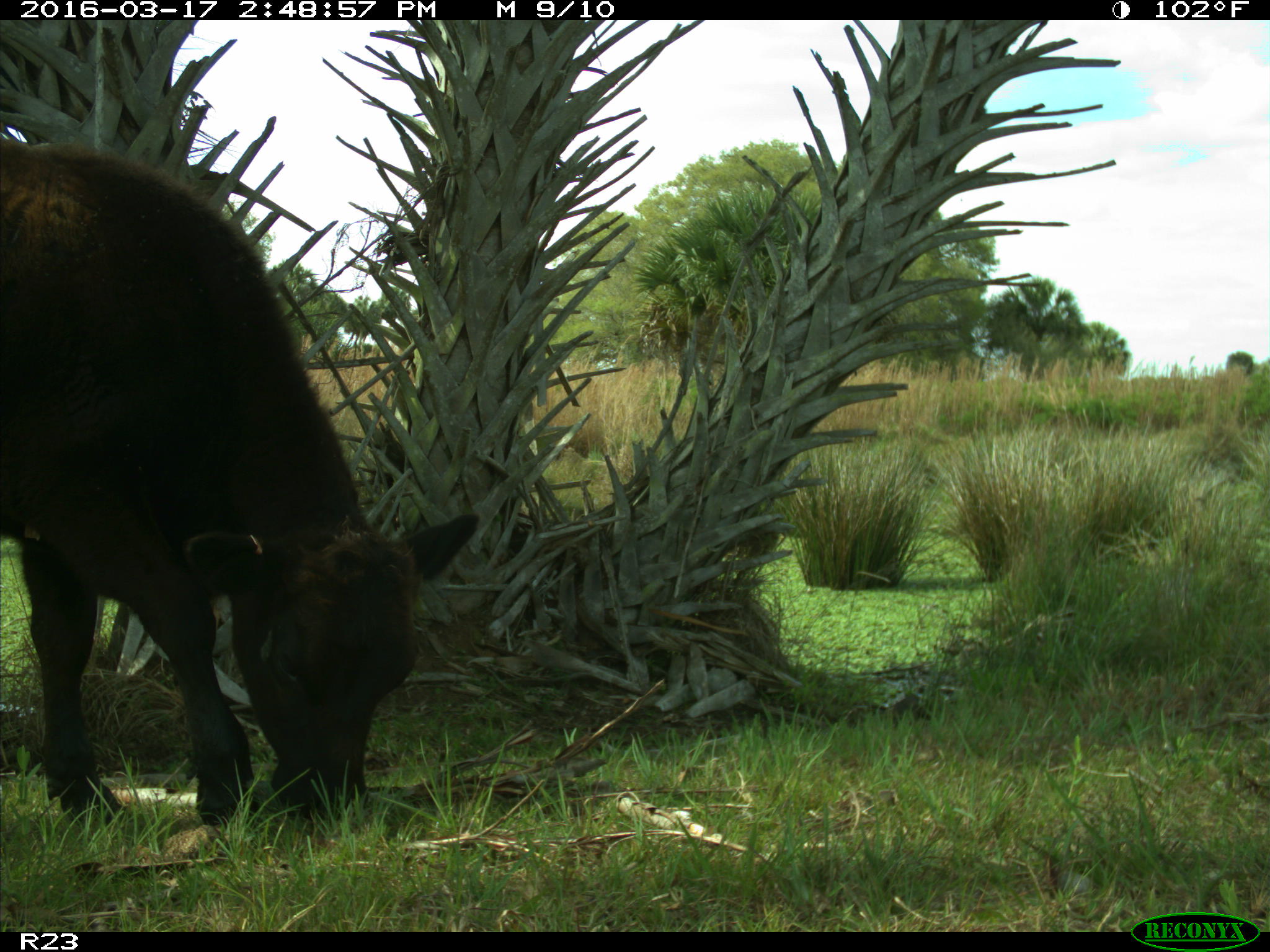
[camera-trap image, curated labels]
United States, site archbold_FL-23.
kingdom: Animalia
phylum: Chordata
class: Mammalia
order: Artiodactyla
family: Bovidae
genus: Bos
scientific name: Bos taurus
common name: domestic cow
Bos taurus (domestic cow).